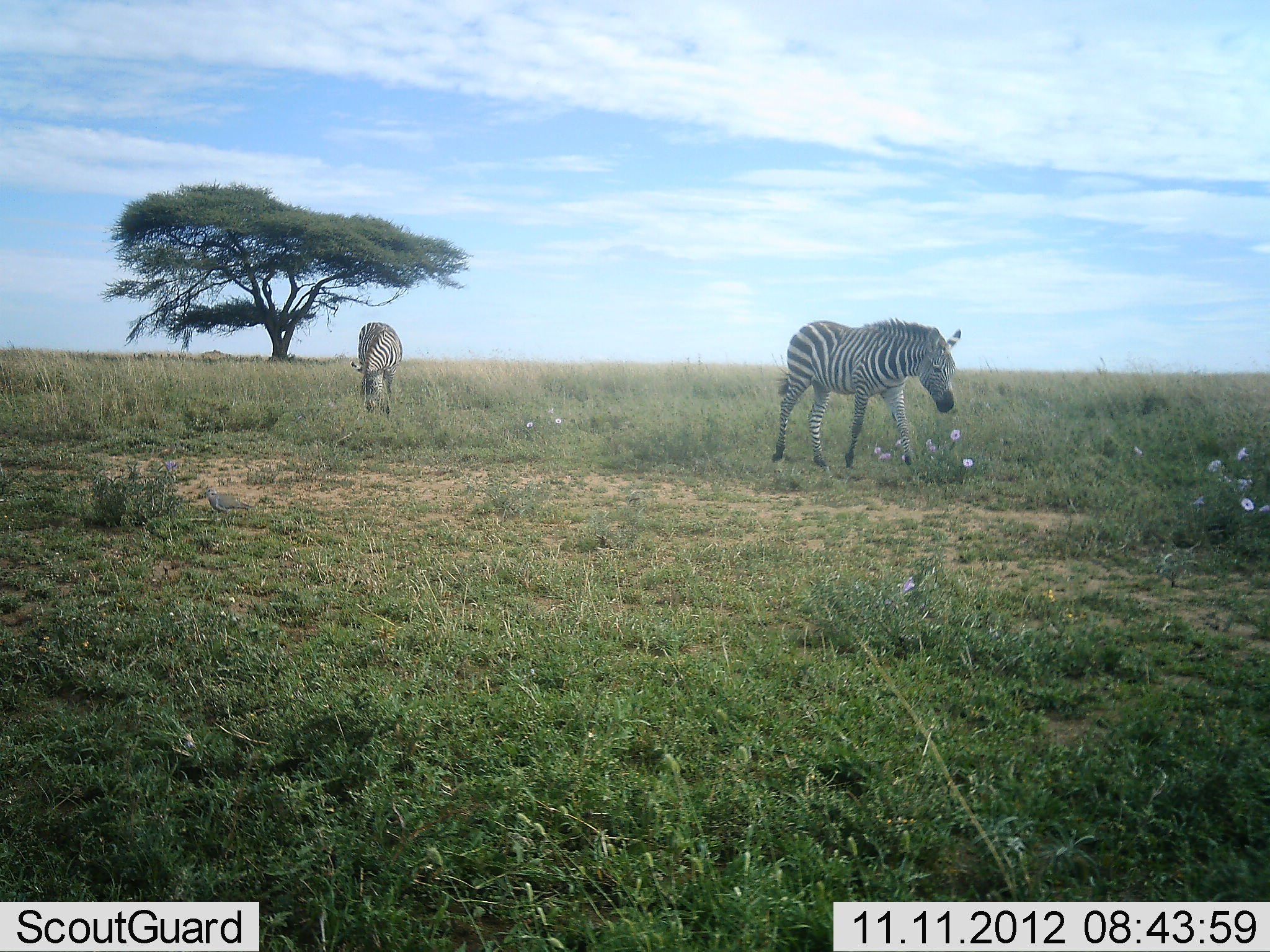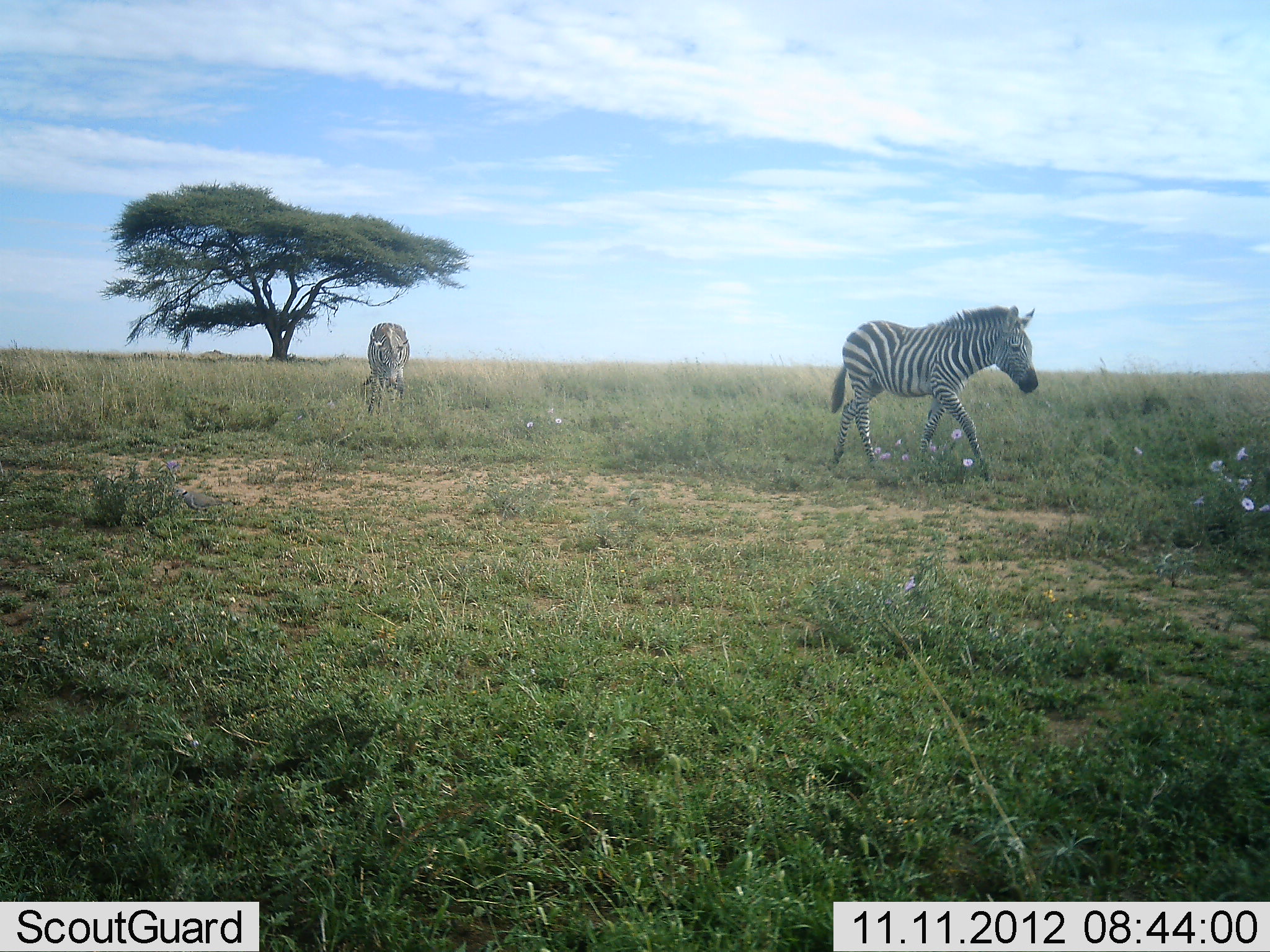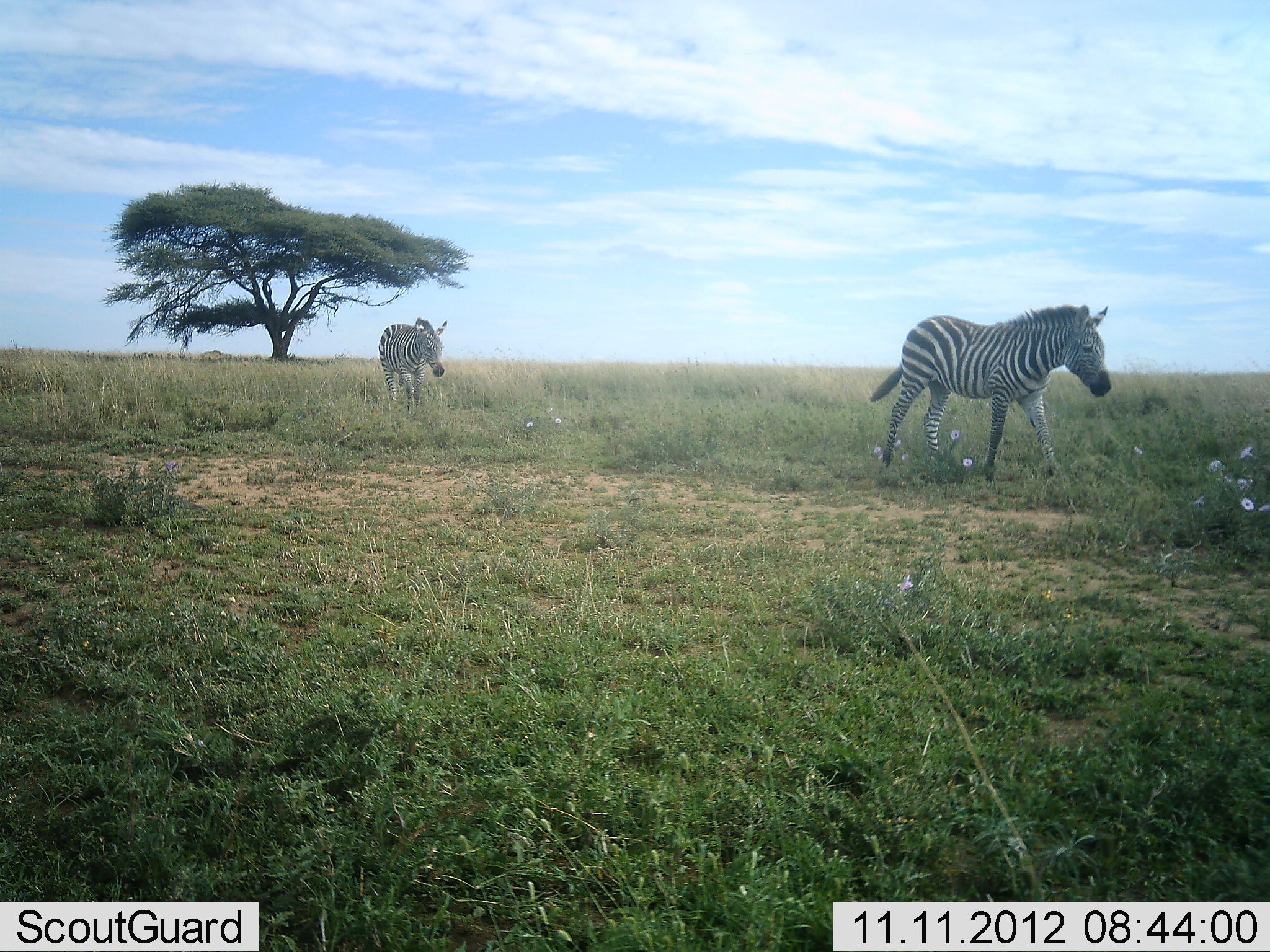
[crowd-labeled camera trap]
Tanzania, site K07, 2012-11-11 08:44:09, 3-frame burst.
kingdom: Animalia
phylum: Chordata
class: Mammalia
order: Perissodactyla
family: Equidae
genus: Equus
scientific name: Equus quagga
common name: plains zebra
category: zebra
Zebra (plains zebra) (Equus quagga), count 2. Behavior (volunteer vote fractions): standing 8%, resting 0%, moving 100%, interacting 0%. Young present (vote fraction): 8%. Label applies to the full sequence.